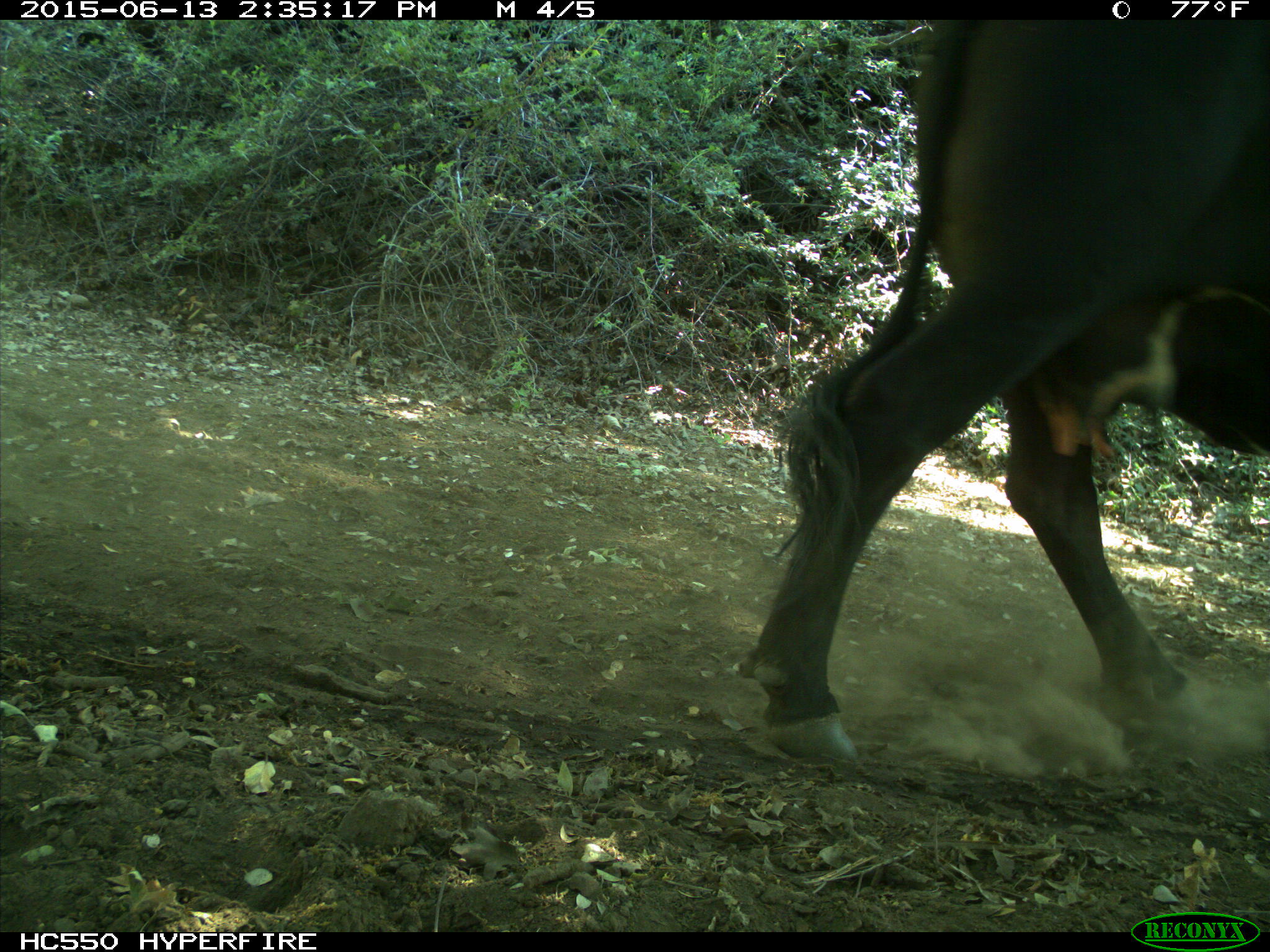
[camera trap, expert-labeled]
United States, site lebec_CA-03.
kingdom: Animalia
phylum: Chordata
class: Mammalia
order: Artiodactyla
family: Bovidae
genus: Bos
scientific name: Bos taurus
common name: domestic cow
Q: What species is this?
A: Bos taurus (domestic cow).